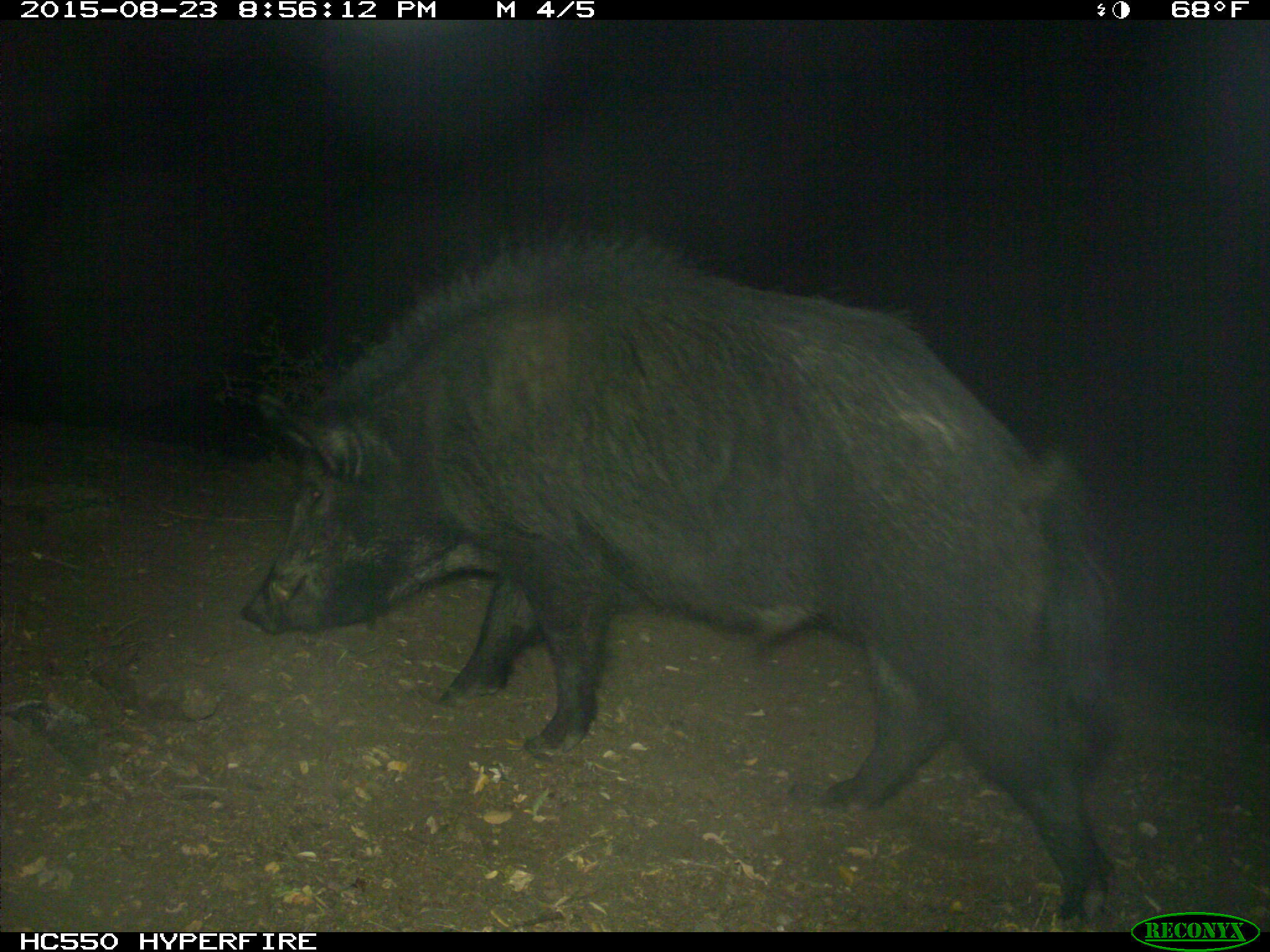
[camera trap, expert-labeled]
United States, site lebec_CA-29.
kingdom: Animalia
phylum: Chordata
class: Mammalia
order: Artiodactyla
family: Suidae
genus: Sus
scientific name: Sus scrofa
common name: wild boar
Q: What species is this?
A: Sus scrofa (wild boar).